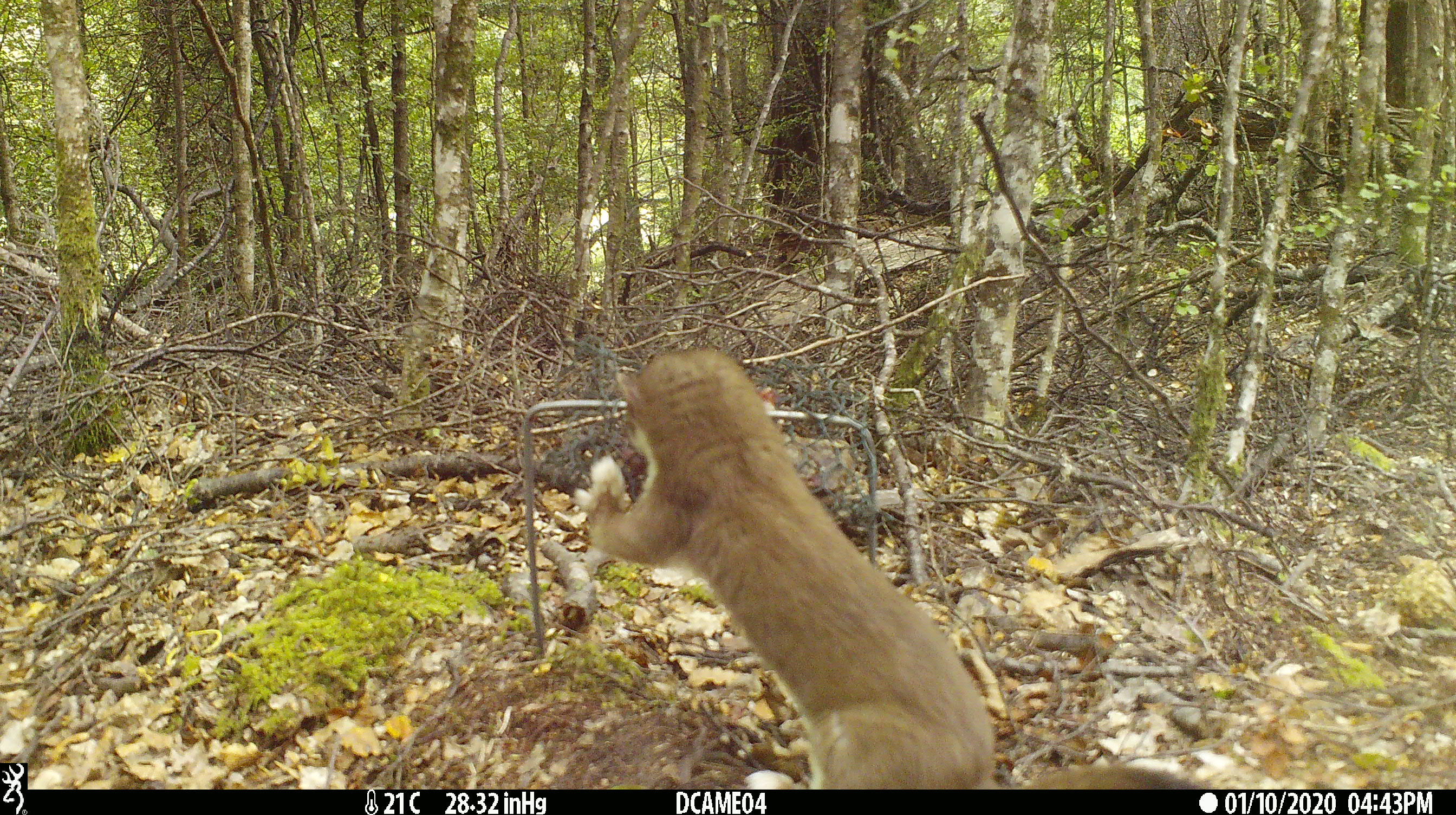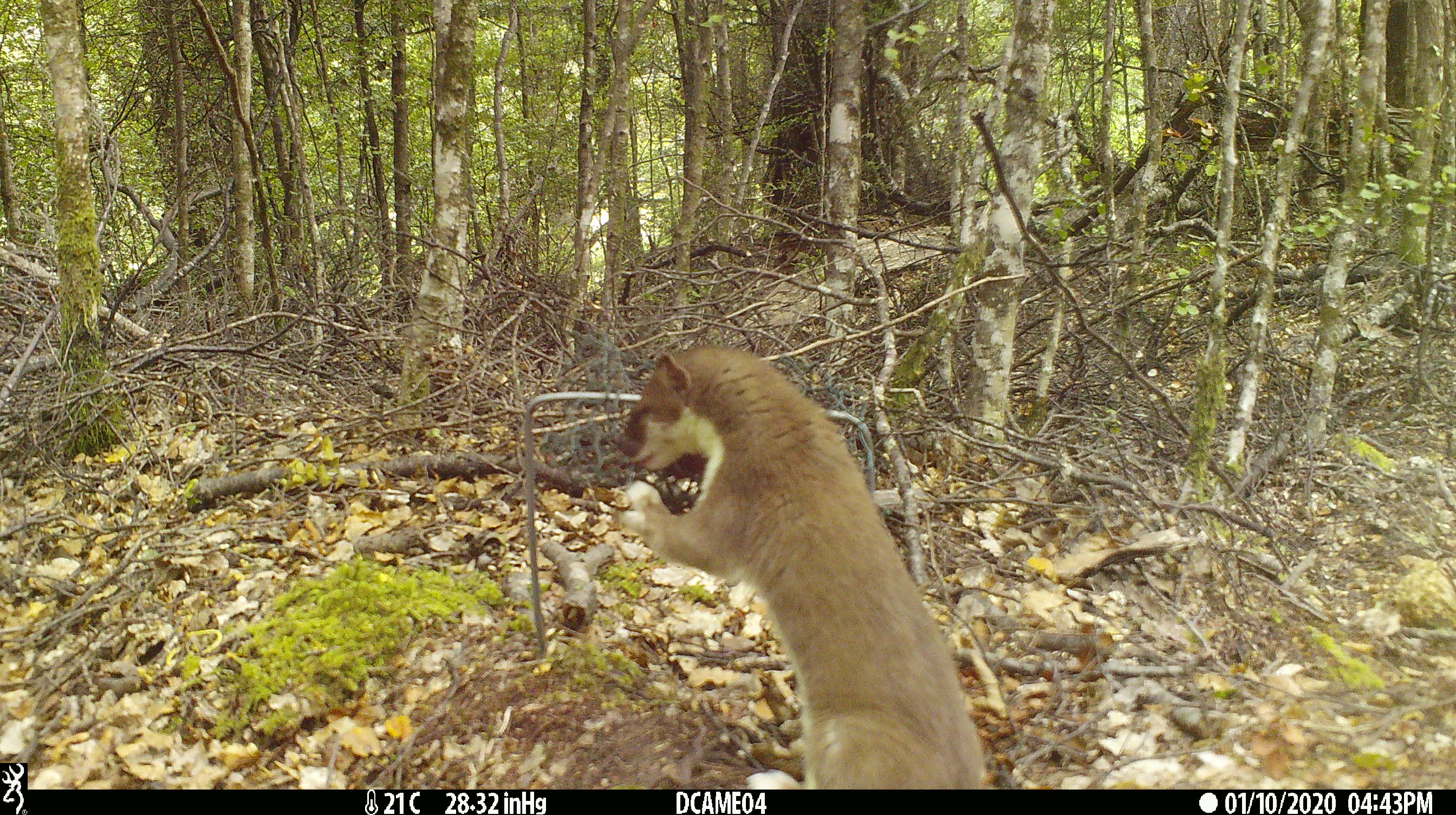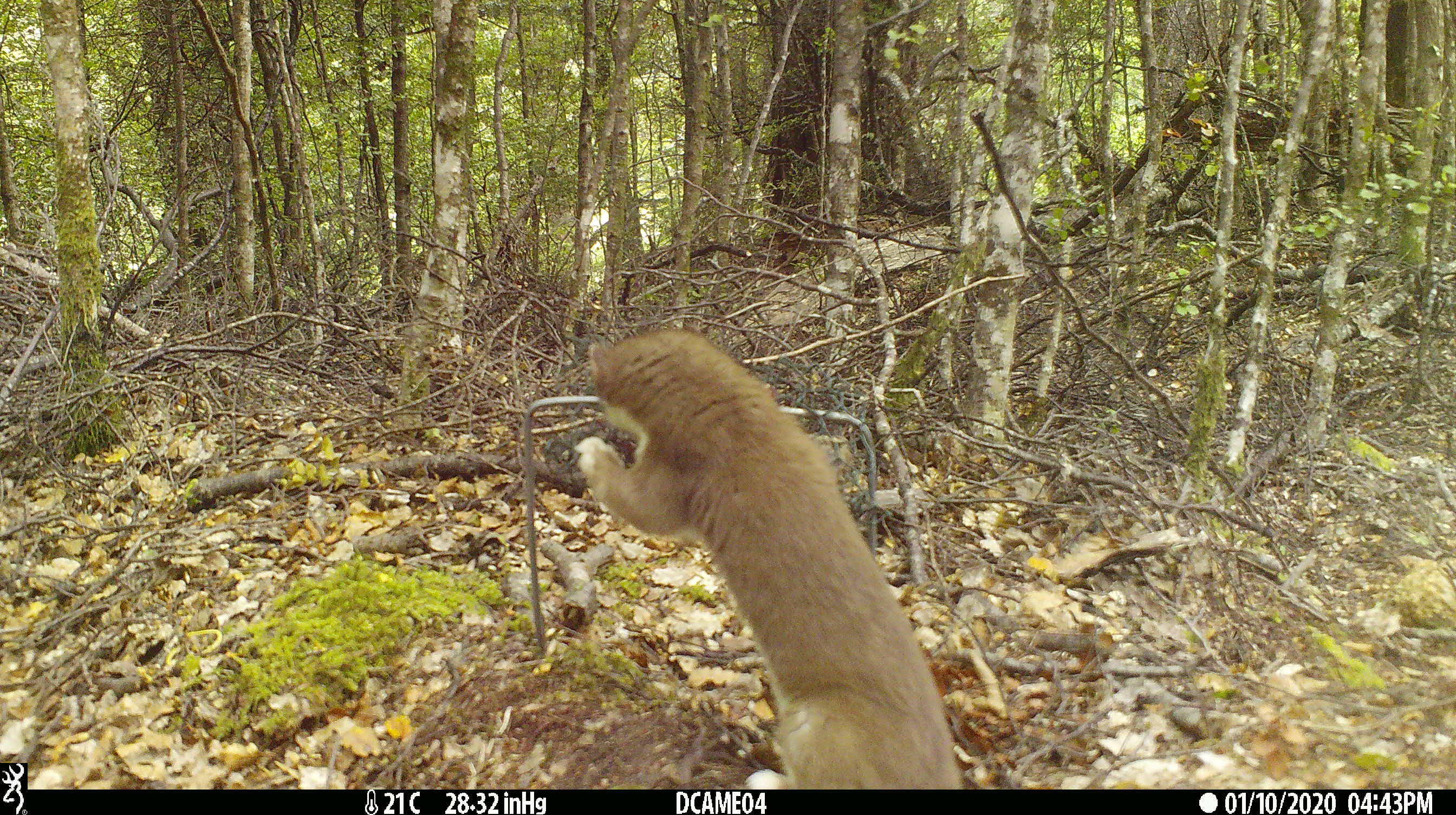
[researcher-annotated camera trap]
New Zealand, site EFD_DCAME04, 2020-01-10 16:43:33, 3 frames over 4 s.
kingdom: Animalia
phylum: Chordata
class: Mammalia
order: Carnivora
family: Mustelidae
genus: Mustela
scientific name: Mustela erminea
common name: stoat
Stoat (Mustela erminea).